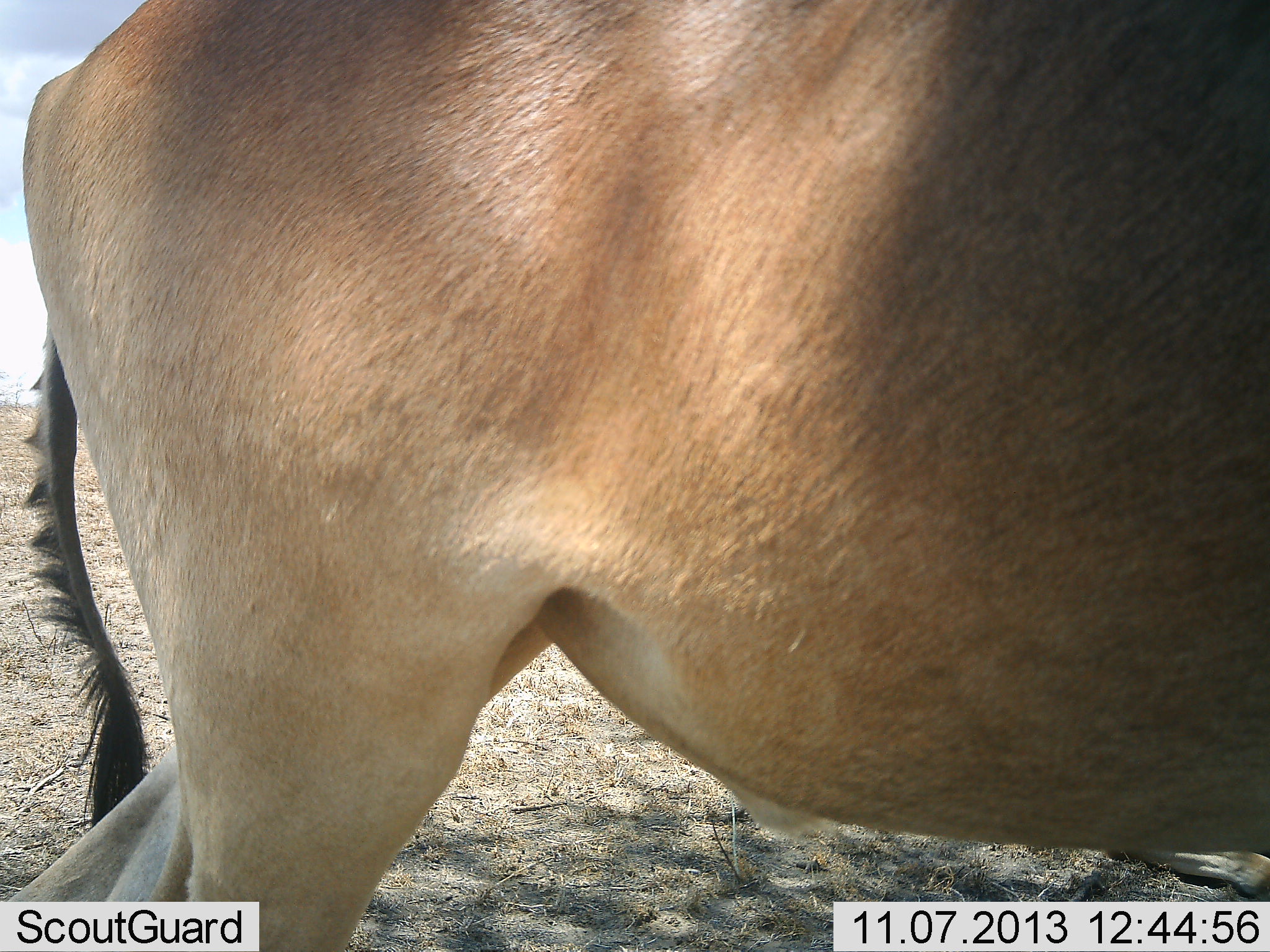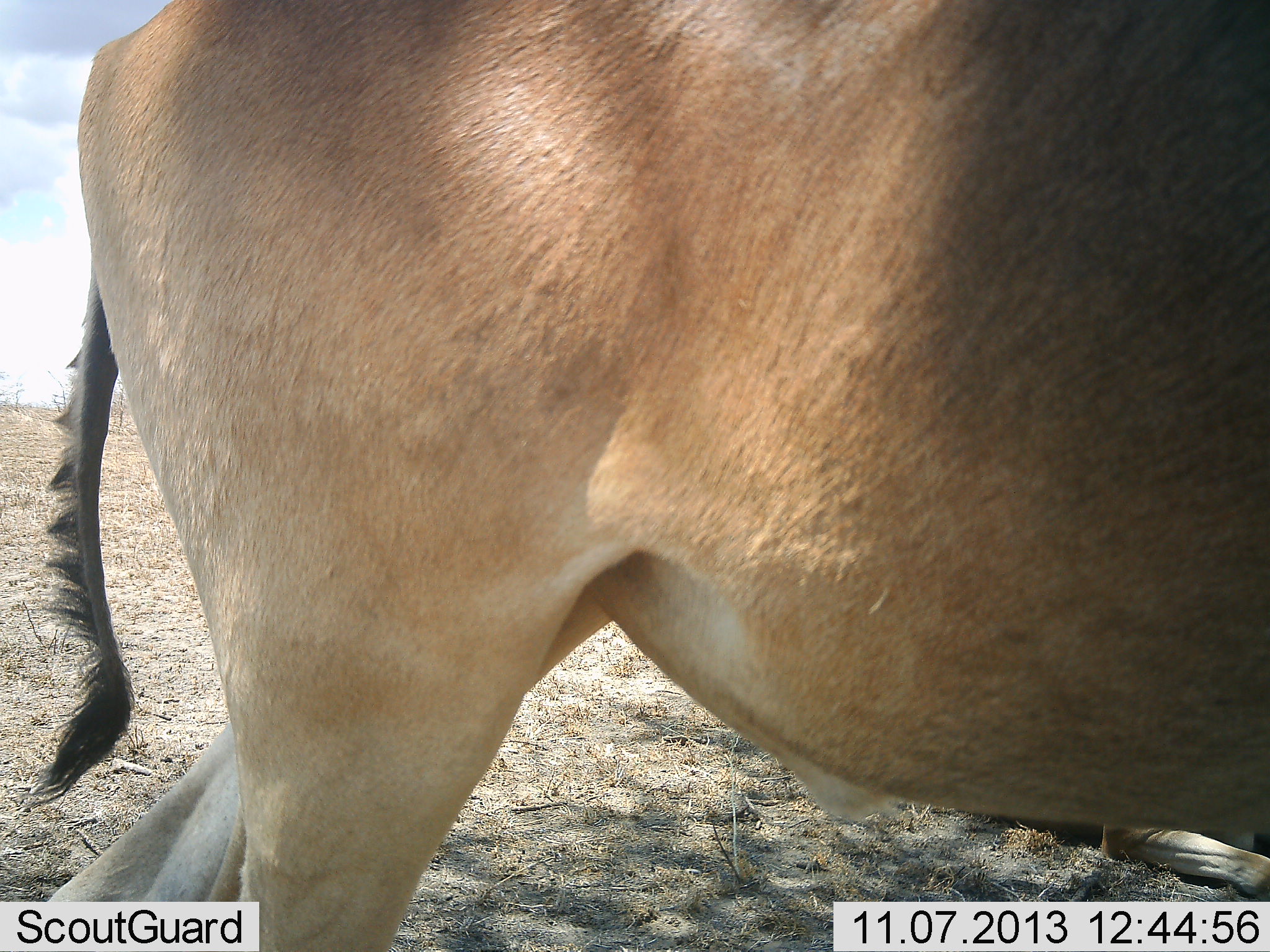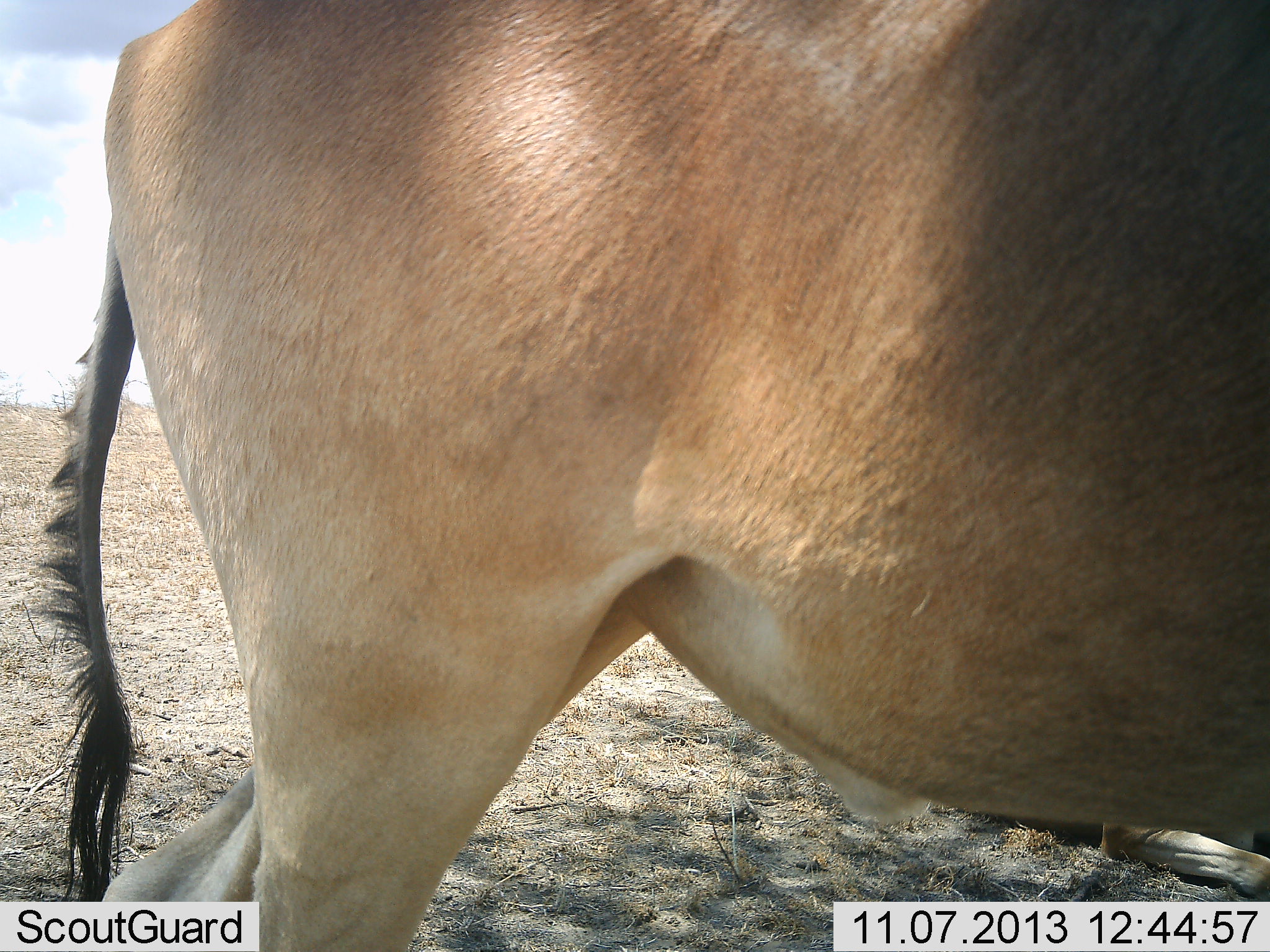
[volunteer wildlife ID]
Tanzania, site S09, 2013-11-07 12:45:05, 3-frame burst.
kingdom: Animalia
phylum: Chordata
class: Mammalia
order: Artiodactyla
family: Bovidae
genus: Alcelaphus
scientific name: Alcelaphus buselaphus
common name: hartebeest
Hartebeest (Alcelaphus buselaphus), count 2. Behavior (volunteer vote fractions): standing 95%, resting 60%, moving 5%, interacting 0%. Young present (vote fraction): 0%. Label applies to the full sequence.